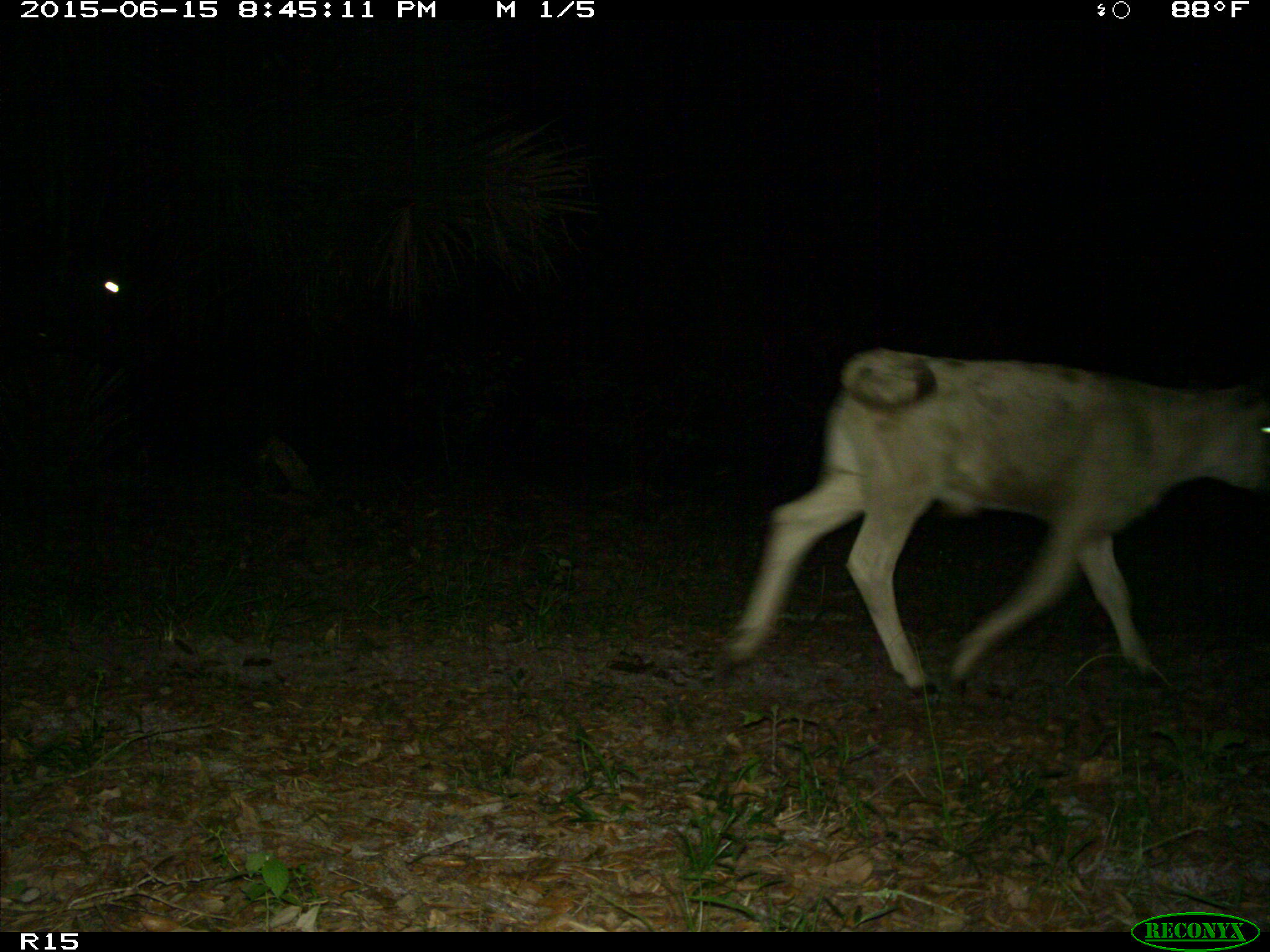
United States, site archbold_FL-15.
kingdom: Animalia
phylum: Chordata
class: Mammalia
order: Artiodactyla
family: Bovidae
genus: Bos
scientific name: Bos taurus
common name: domestic cow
Bos taurus (domestic cow).